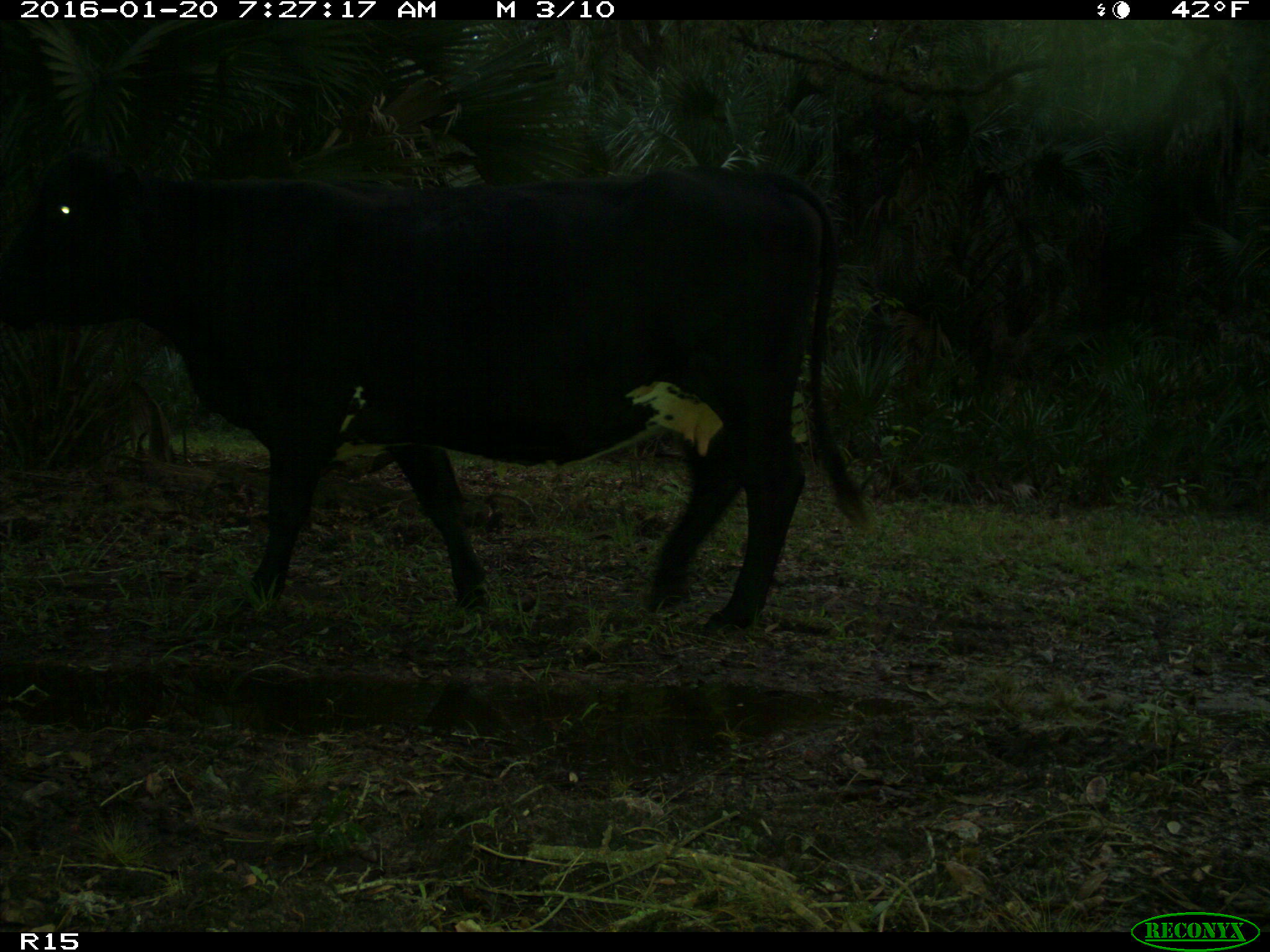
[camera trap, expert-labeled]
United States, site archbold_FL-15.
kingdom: Animalia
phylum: Chordata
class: Mammalia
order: Artiodactyla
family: Bovidae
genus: Bos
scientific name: Bos taurus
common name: domestic cow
Bos taurus (domestic cow).